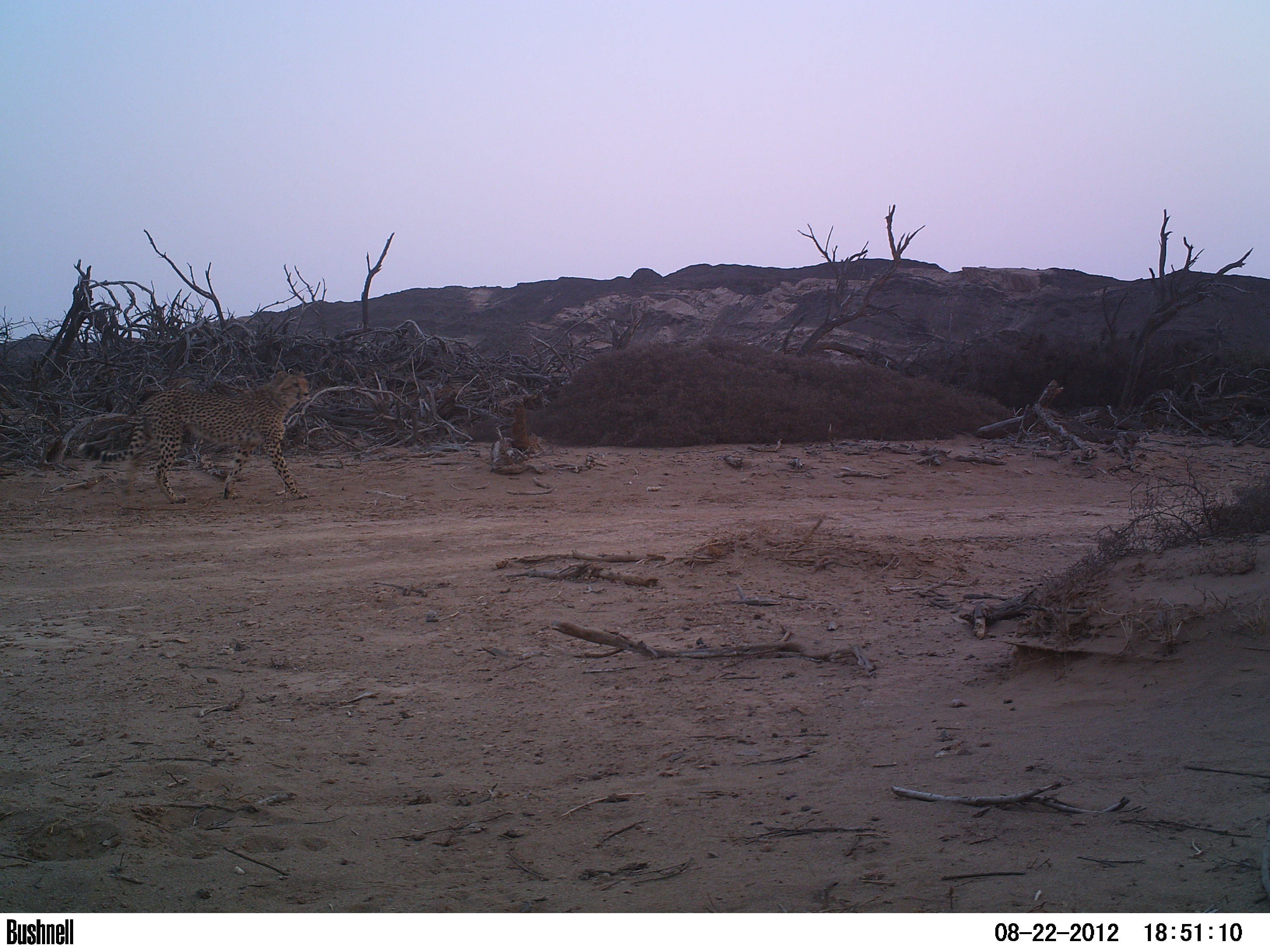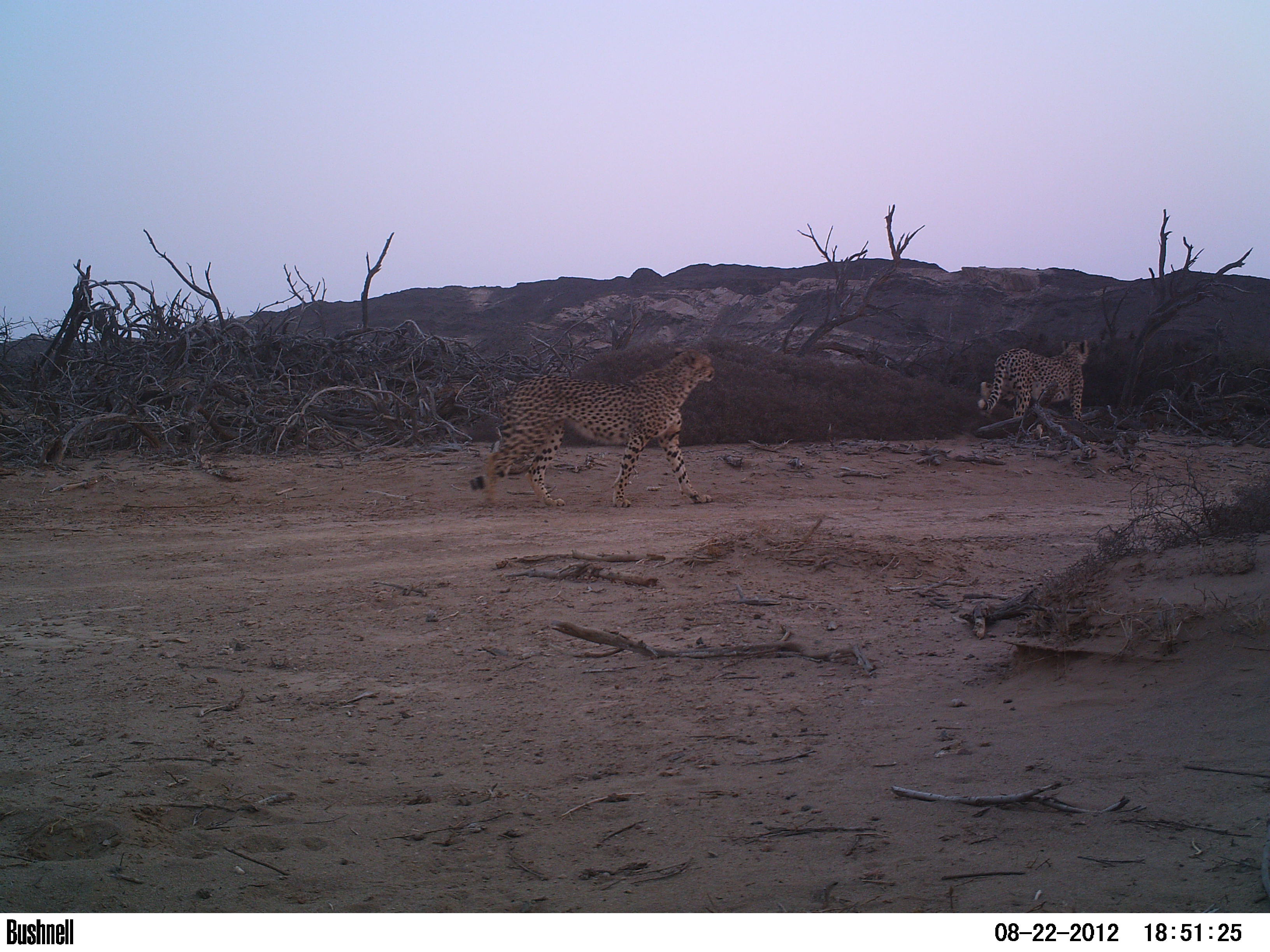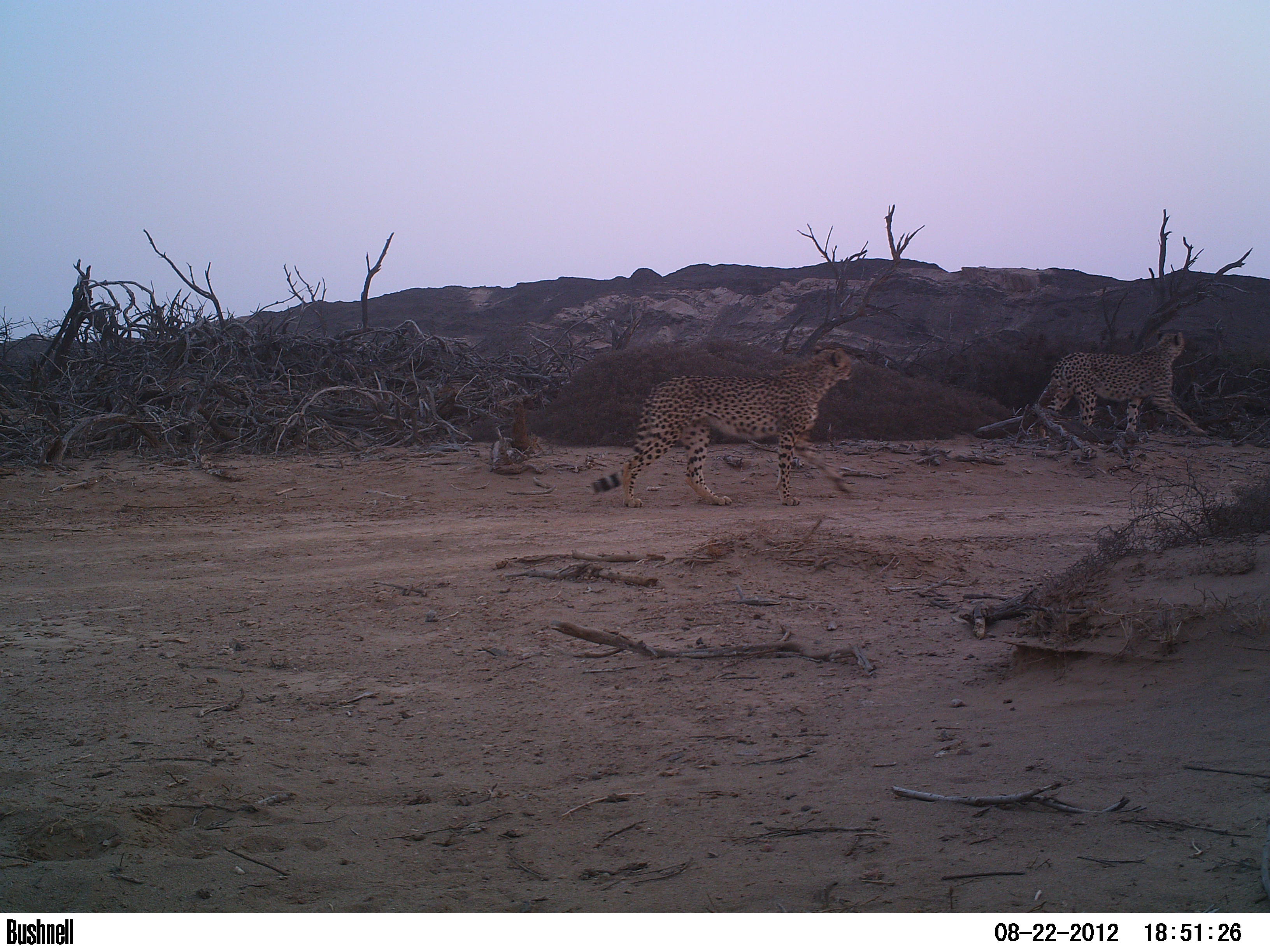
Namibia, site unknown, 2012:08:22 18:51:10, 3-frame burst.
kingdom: Animalia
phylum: Chordata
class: Mammalia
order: Carnivora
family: Felidae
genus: Acinonyx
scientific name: Acinonyx jubatus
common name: cheetah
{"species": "Acinonyx jubatus (cheetah)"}